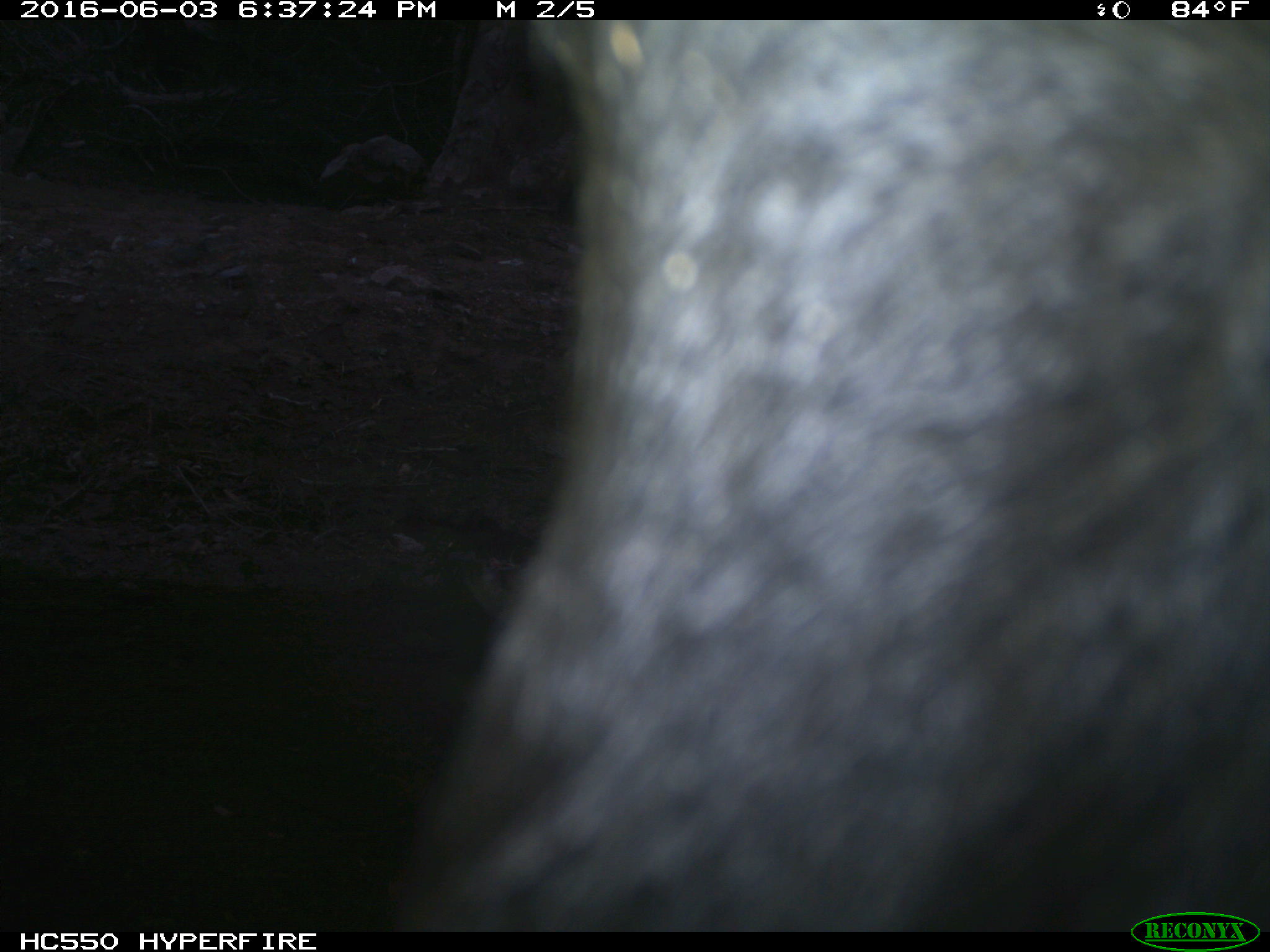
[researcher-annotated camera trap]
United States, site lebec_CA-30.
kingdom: Animalia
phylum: Chordata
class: Mammalia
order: Artiodactyla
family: Bovidae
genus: Bos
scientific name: Bos taurus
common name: domestic cow